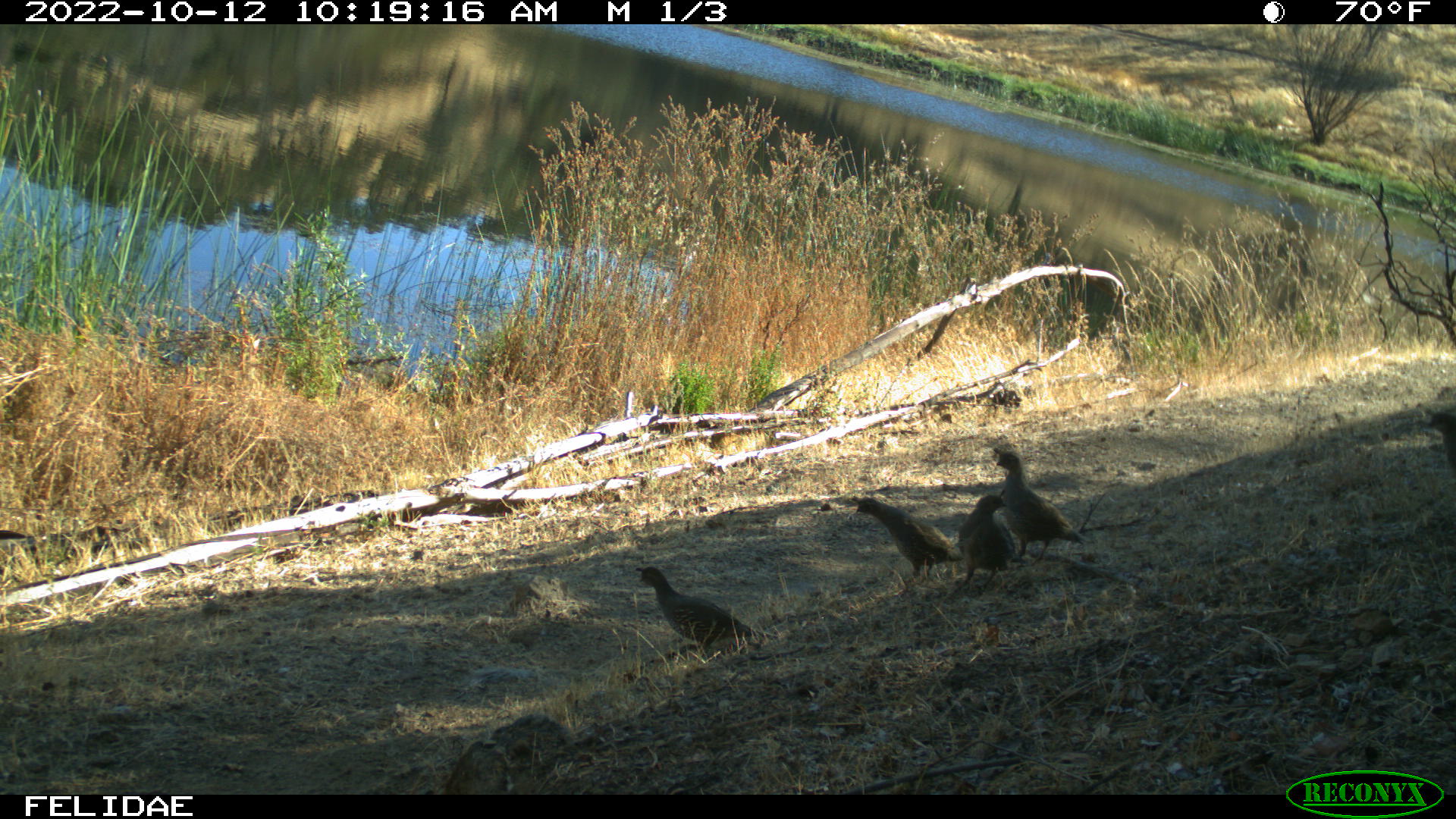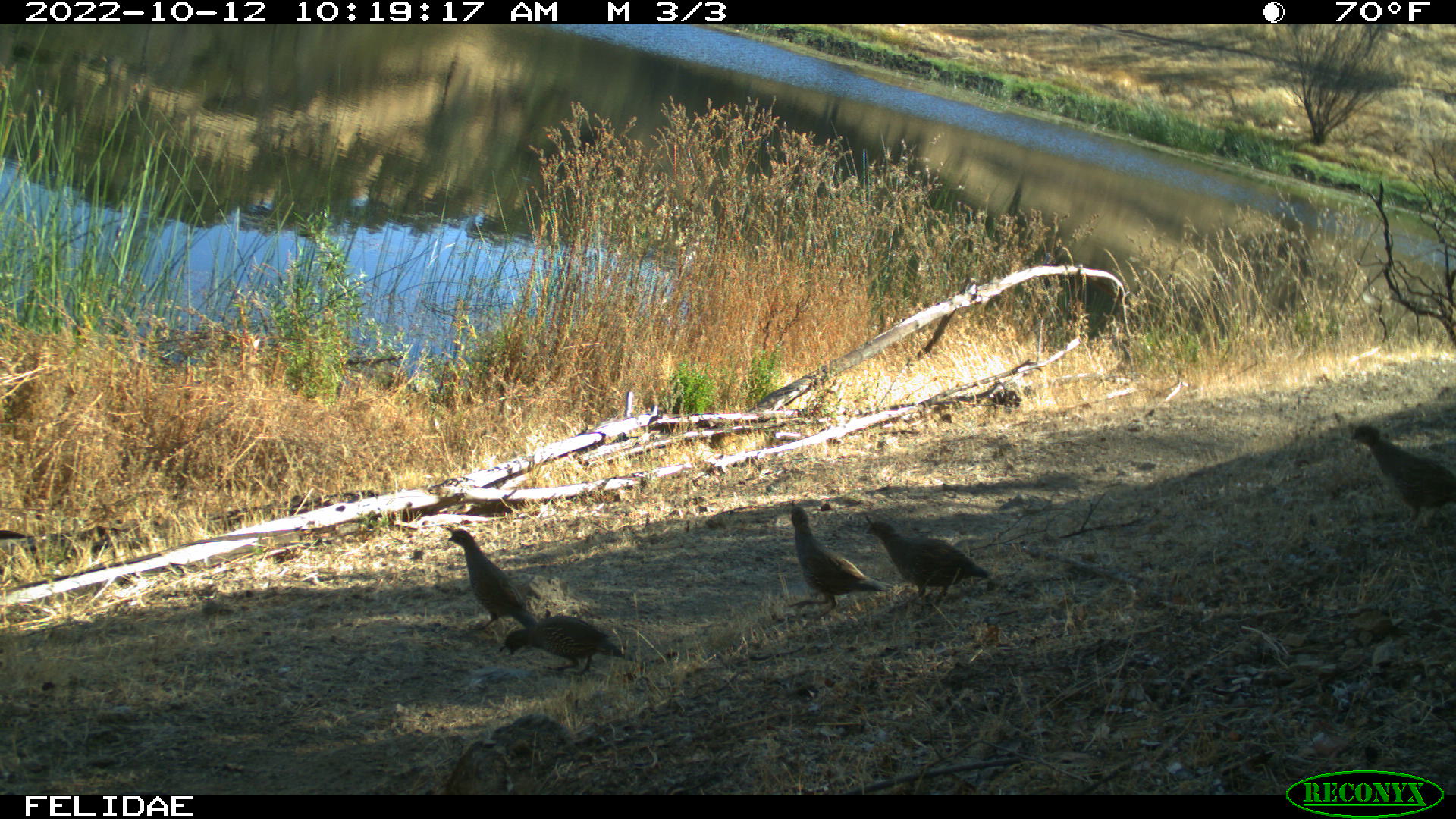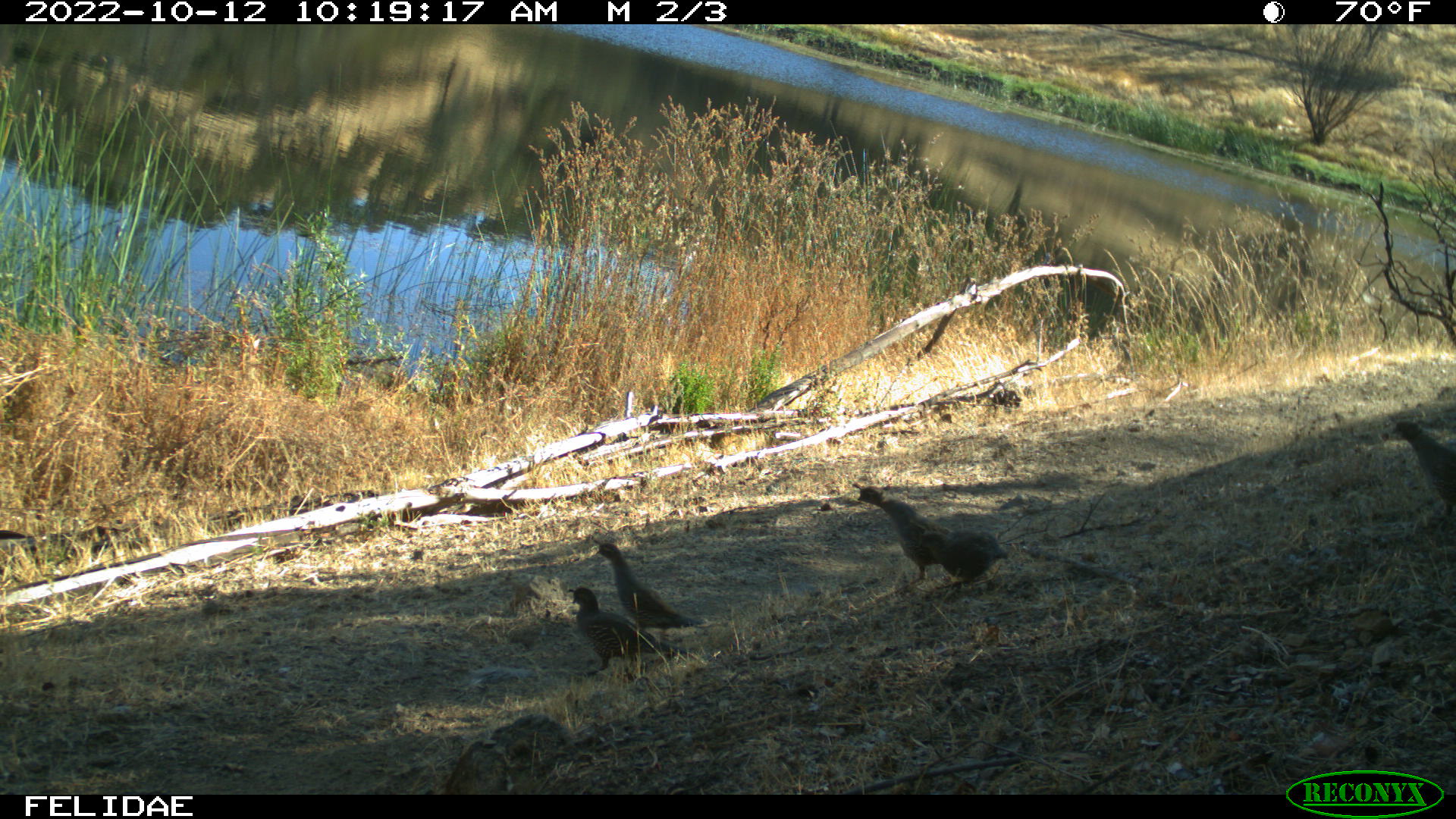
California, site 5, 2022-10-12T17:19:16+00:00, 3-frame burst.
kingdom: Animalia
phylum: Chordata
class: Aves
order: Galliformes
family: Odontophoridae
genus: Callipepla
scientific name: Callipepla californica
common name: california quail